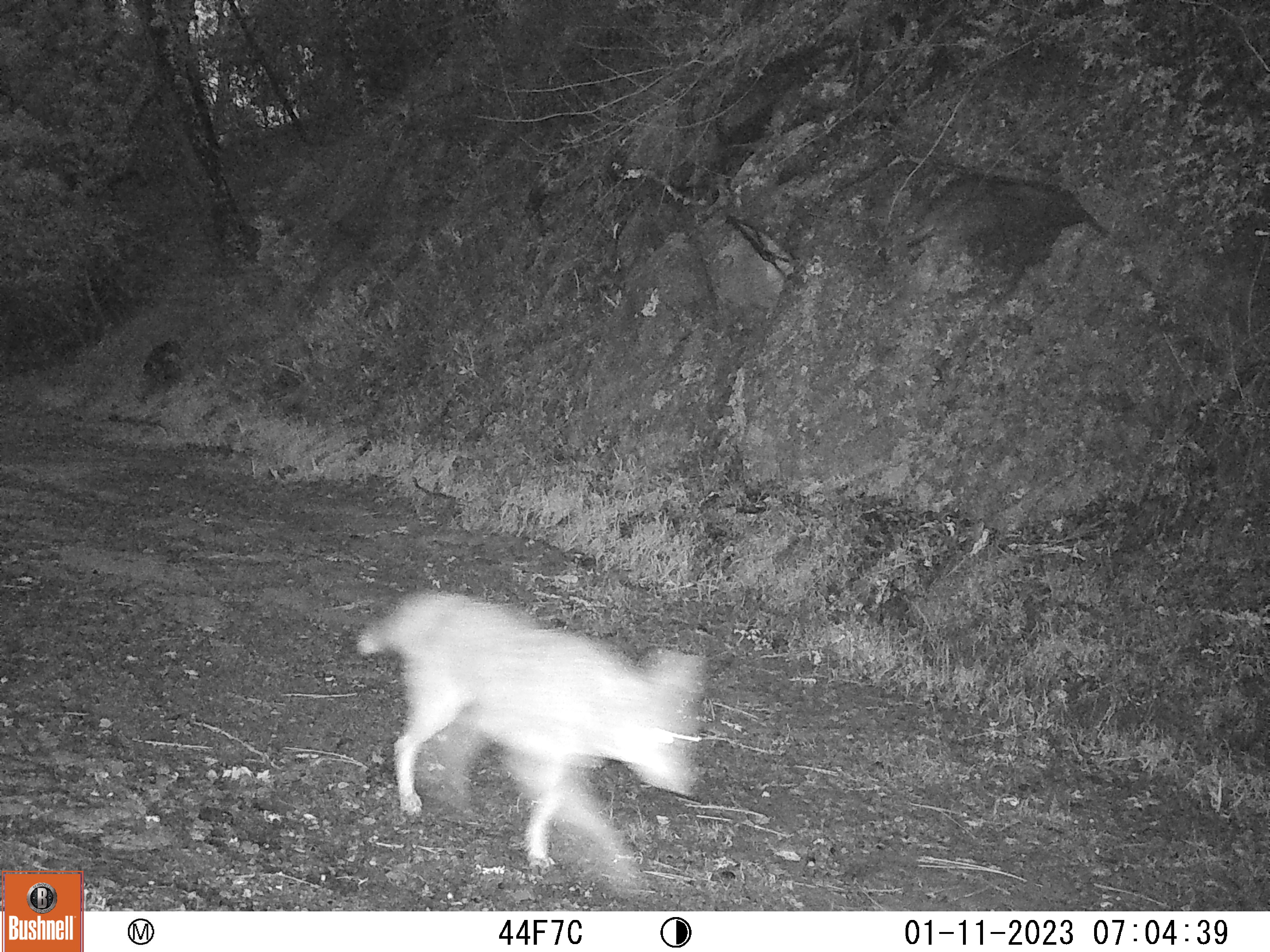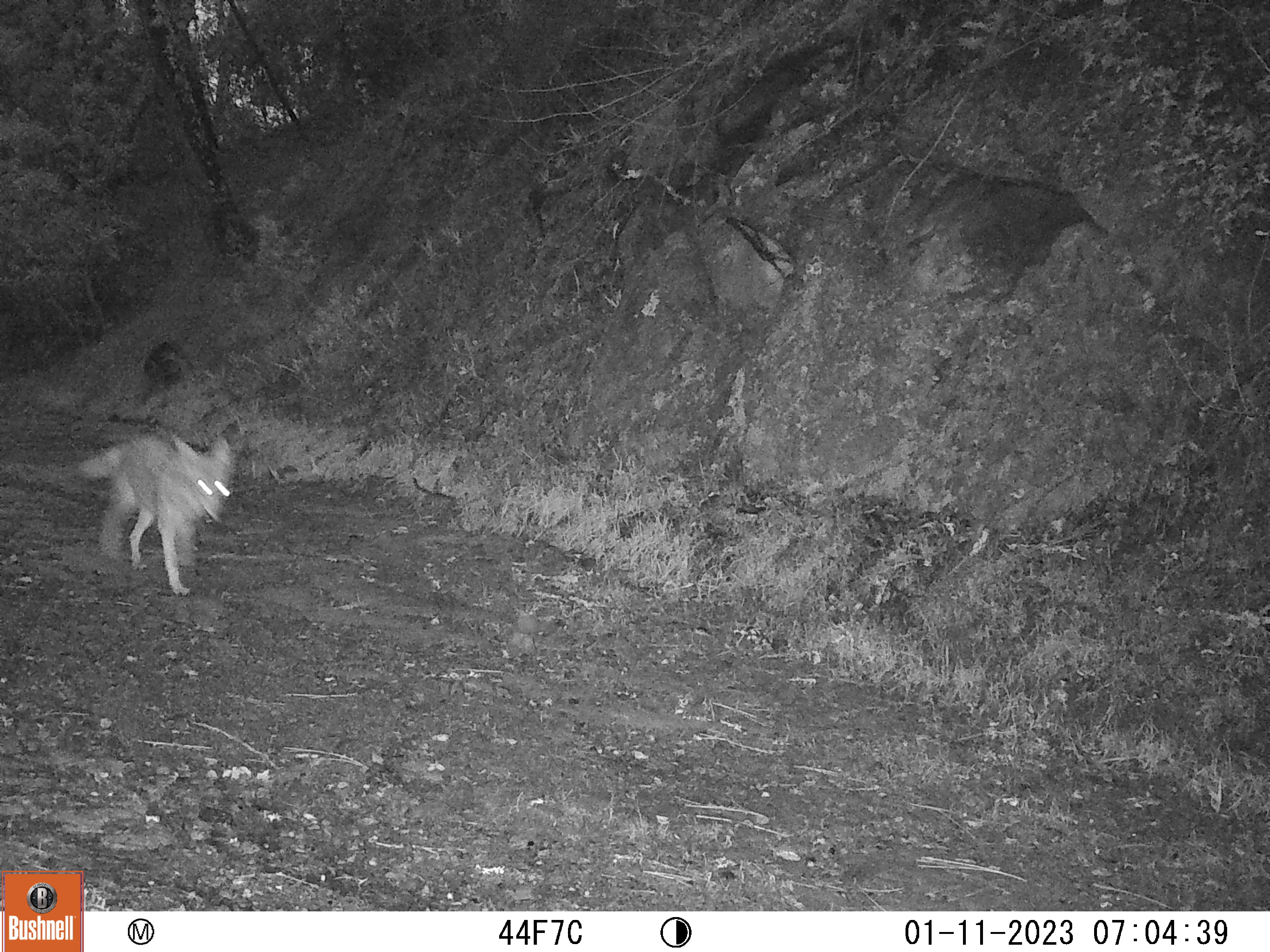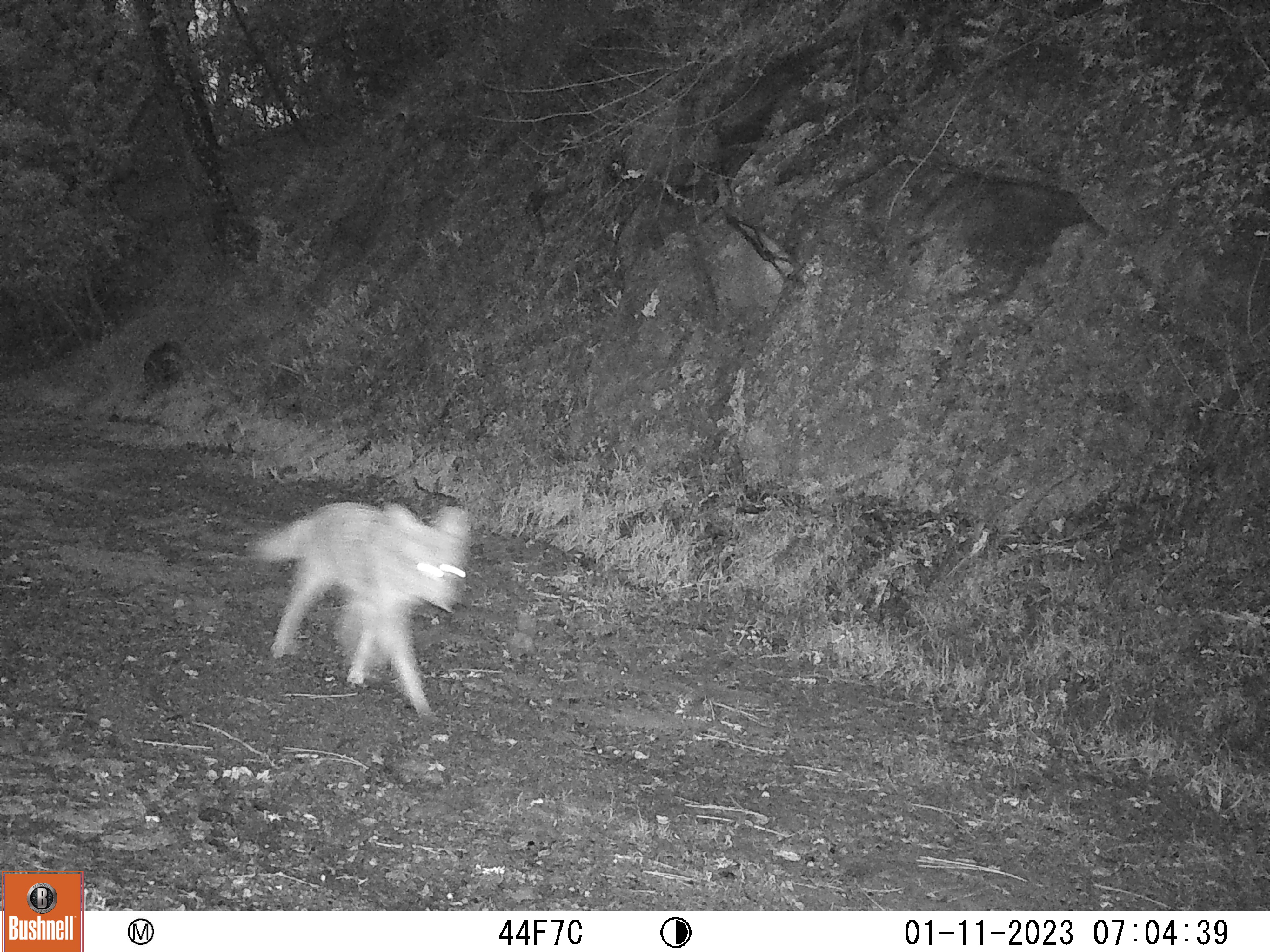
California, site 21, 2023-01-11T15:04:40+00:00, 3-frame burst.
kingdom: Animalia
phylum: Chordata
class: Mammalia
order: Carnivora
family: Canidae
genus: Canis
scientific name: Canis latrans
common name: coyote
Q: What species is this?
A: Coyote (Canis latrans).